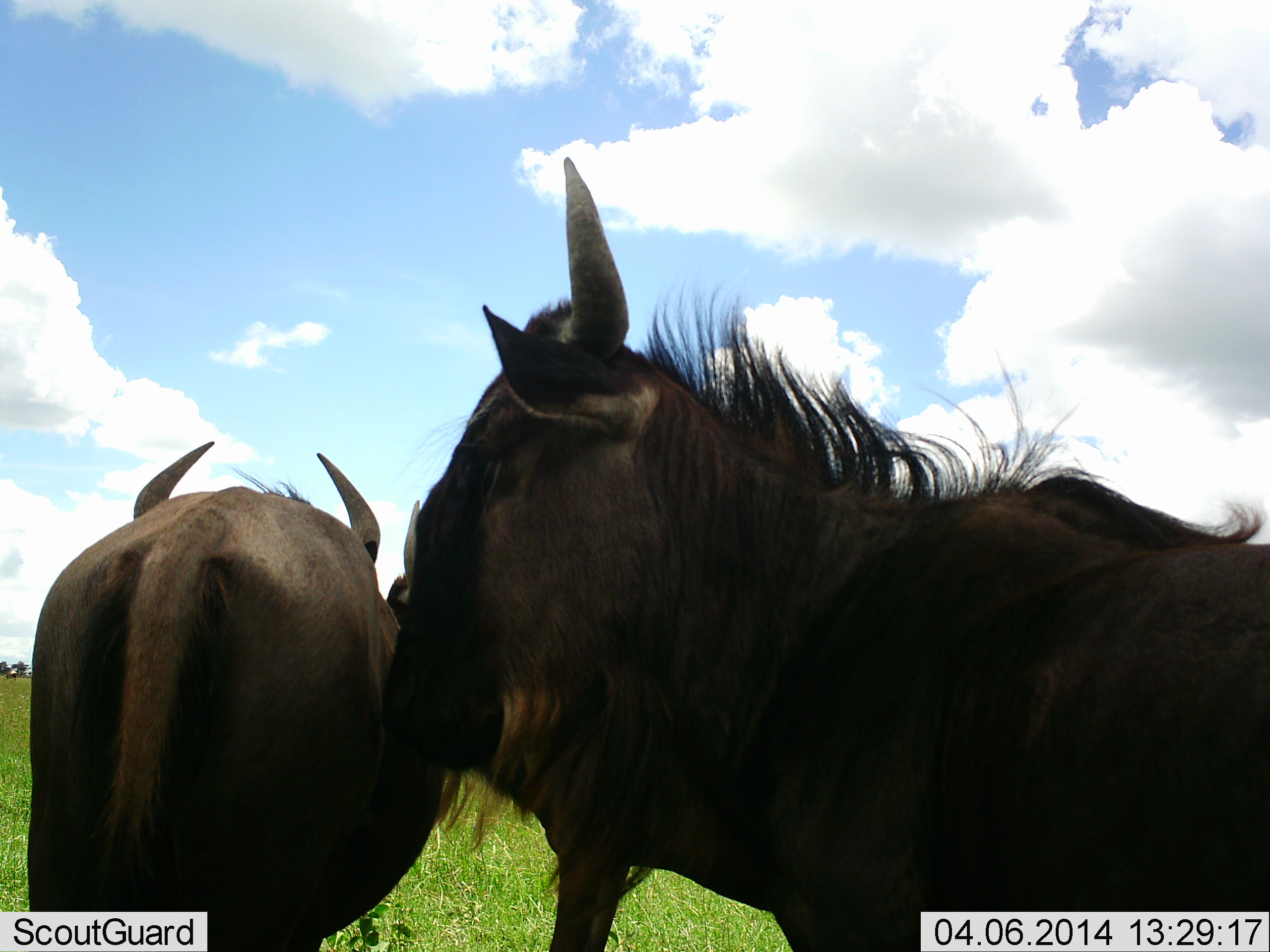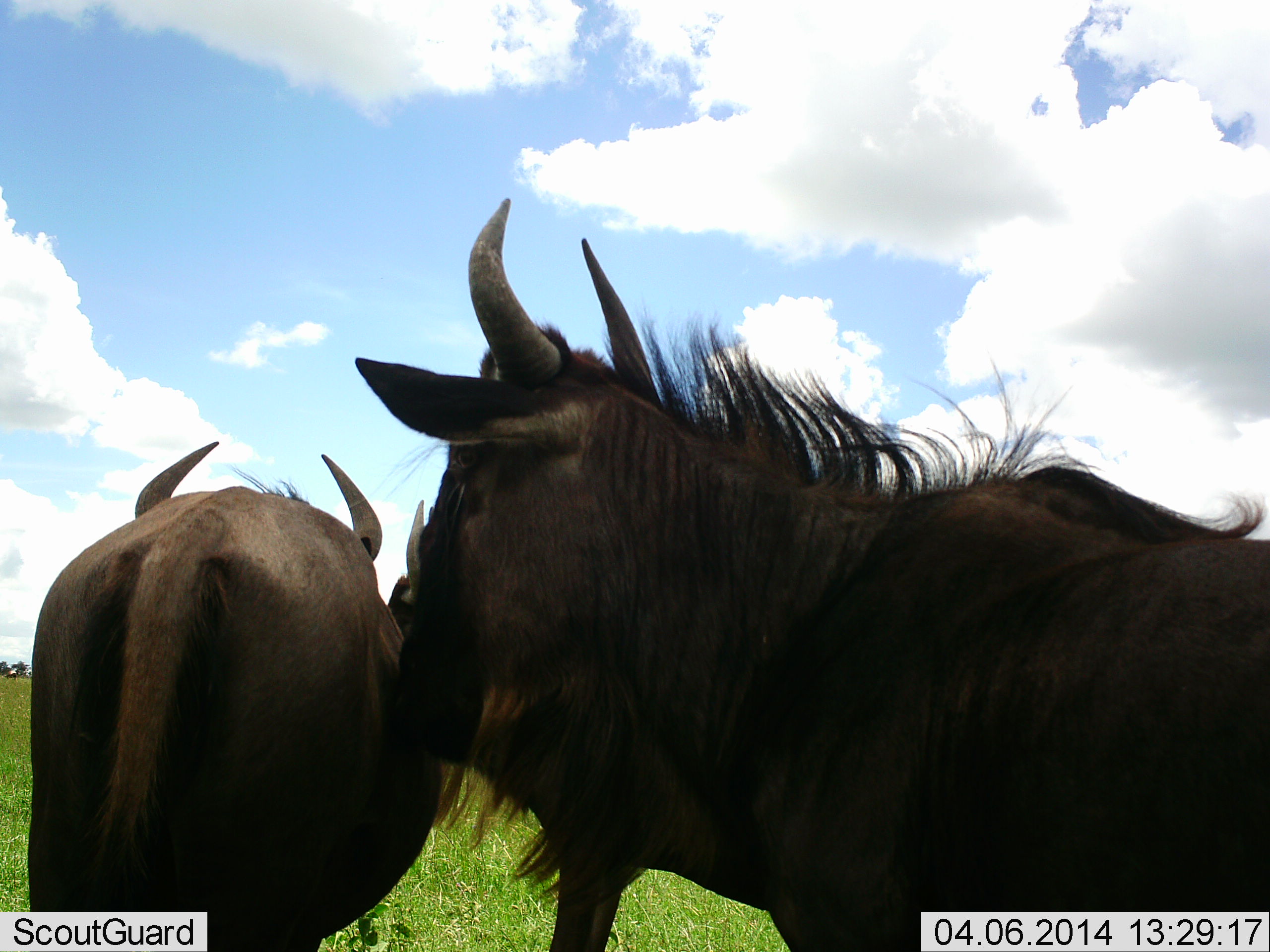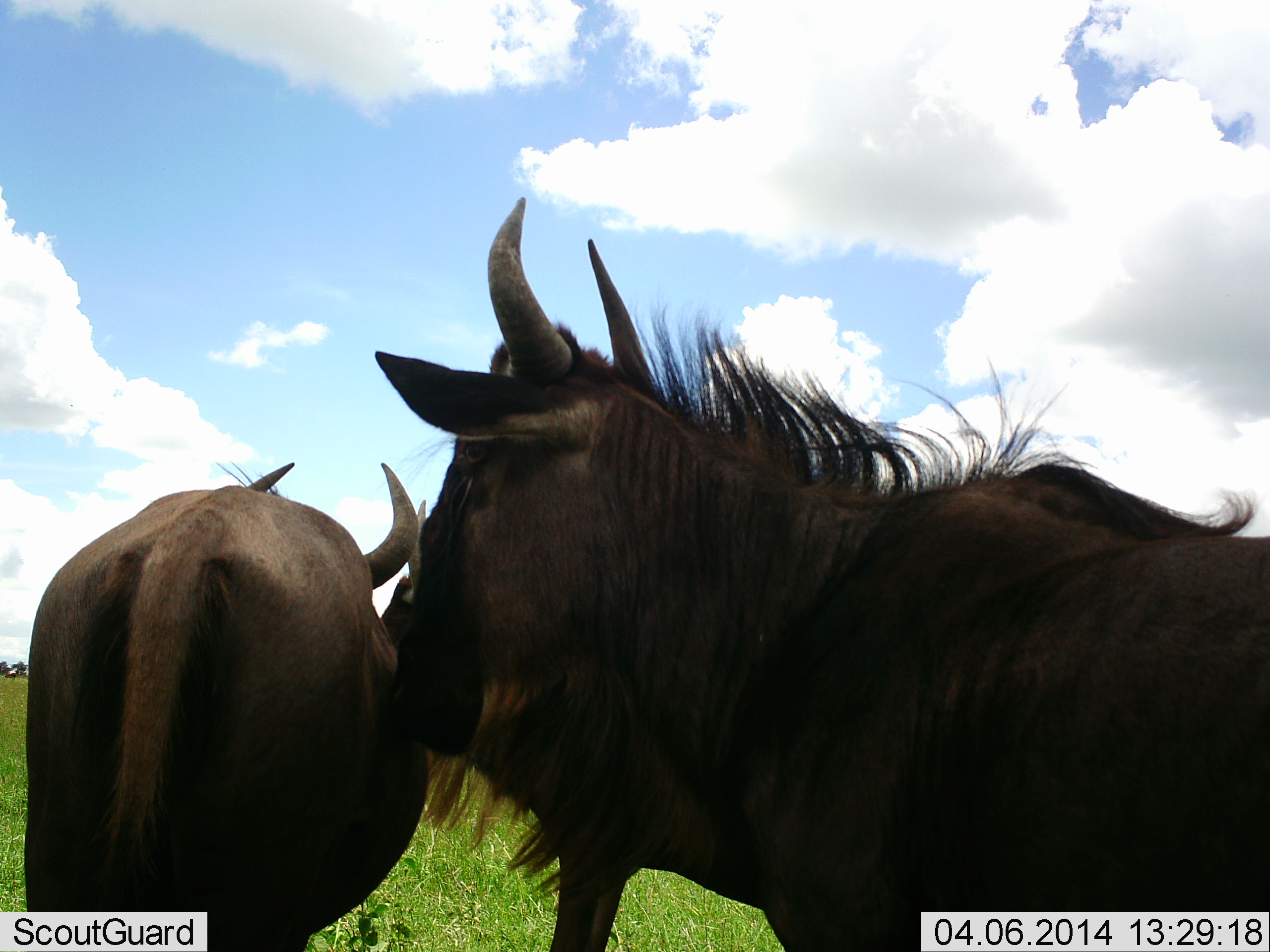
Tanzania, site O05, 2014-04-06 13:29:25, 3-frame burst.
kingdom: Animalia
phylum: Chordata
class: Mammalia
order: Artiodactyla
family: Bovidae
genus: Connochaetes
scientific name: Connochaetes taurinus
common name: blue wildebeest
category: wildebeest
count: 3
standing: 70%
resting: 0%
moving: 10%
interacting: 60%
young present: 0%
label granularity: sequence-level